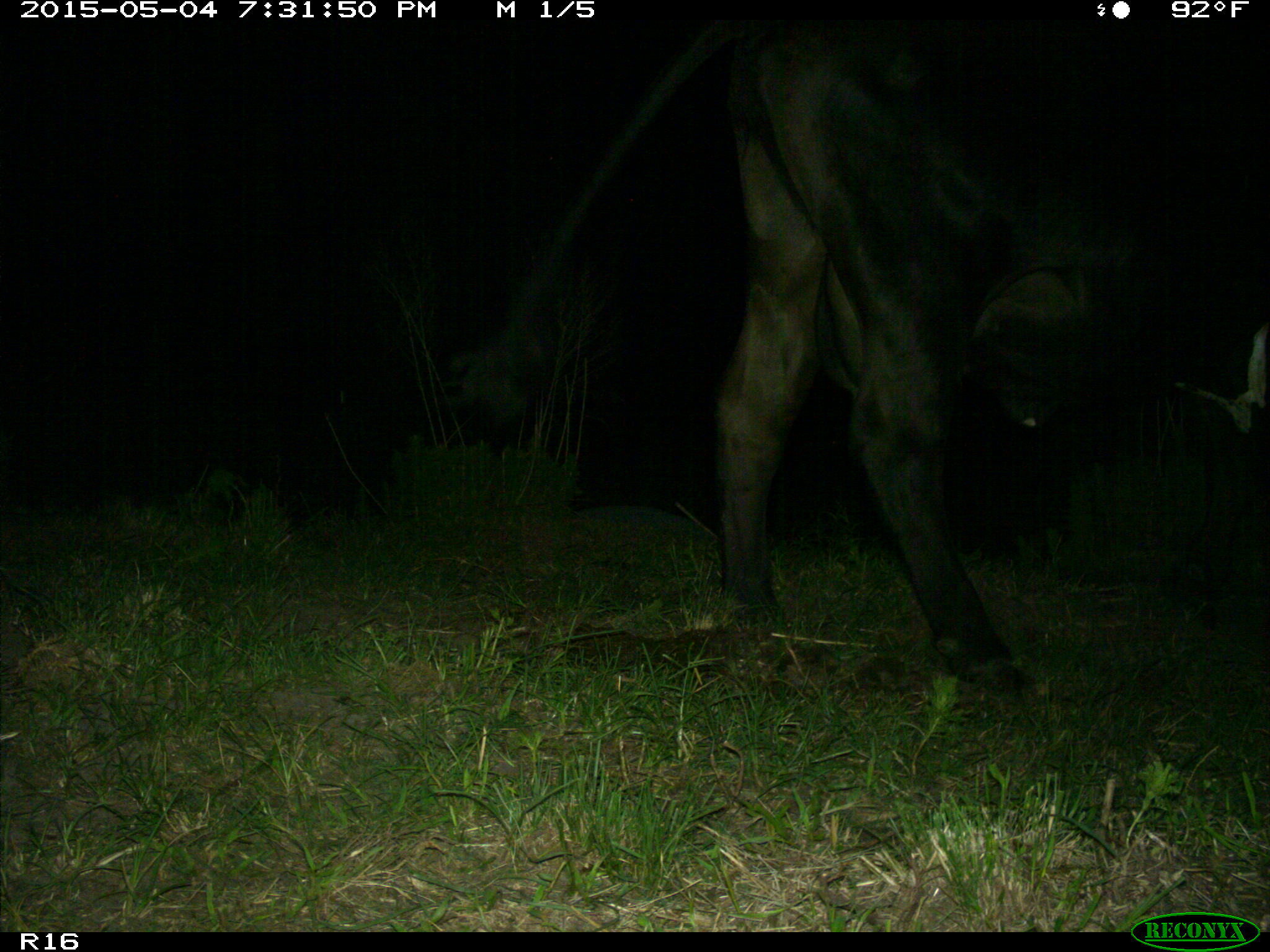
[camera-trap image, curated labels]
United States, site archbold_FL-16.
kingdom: Animalia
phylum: Chordata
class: Mammalia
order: Artiodactyla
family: Bovidae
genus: Bos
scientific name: Bos taurus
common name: domestic cow